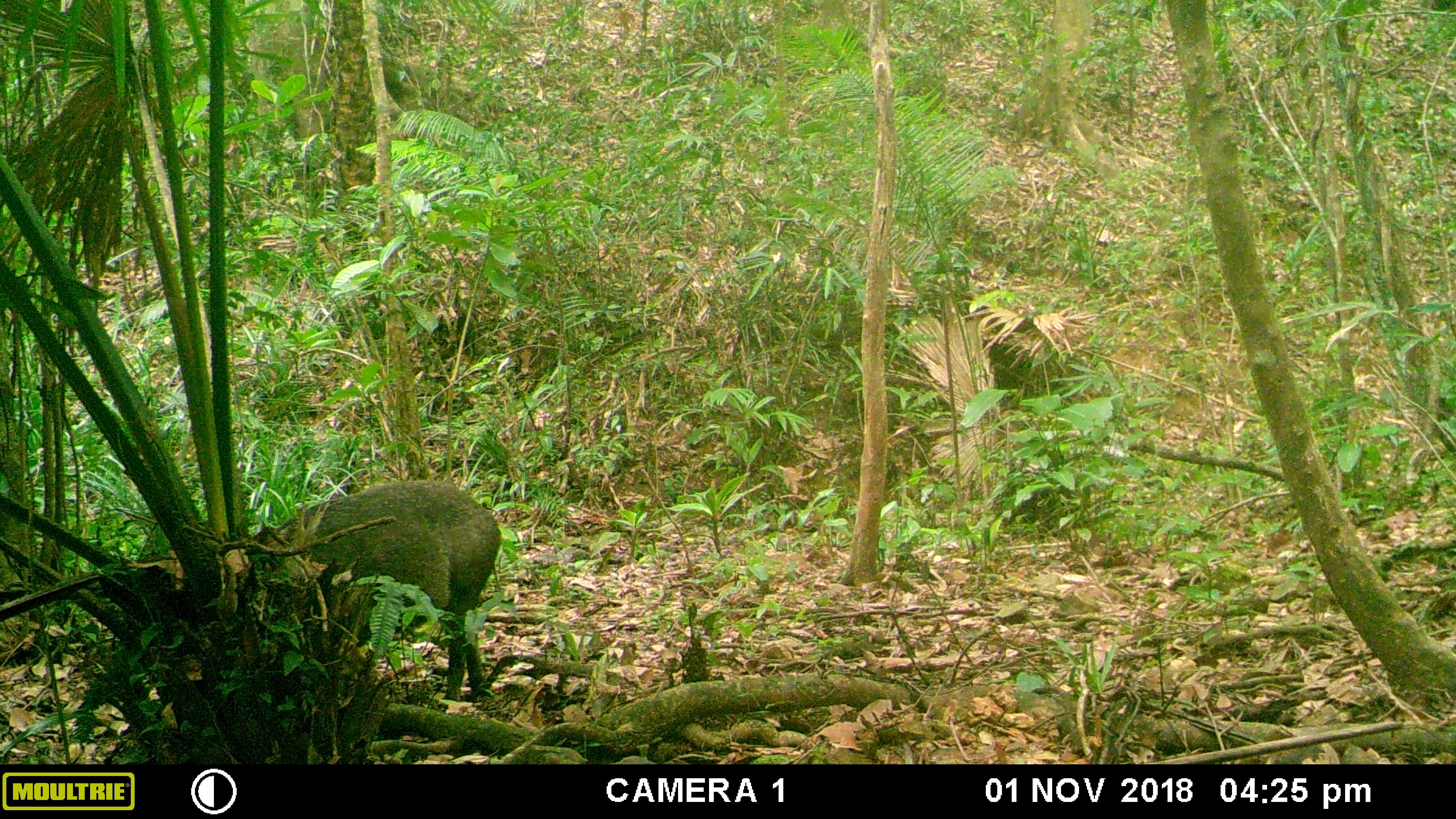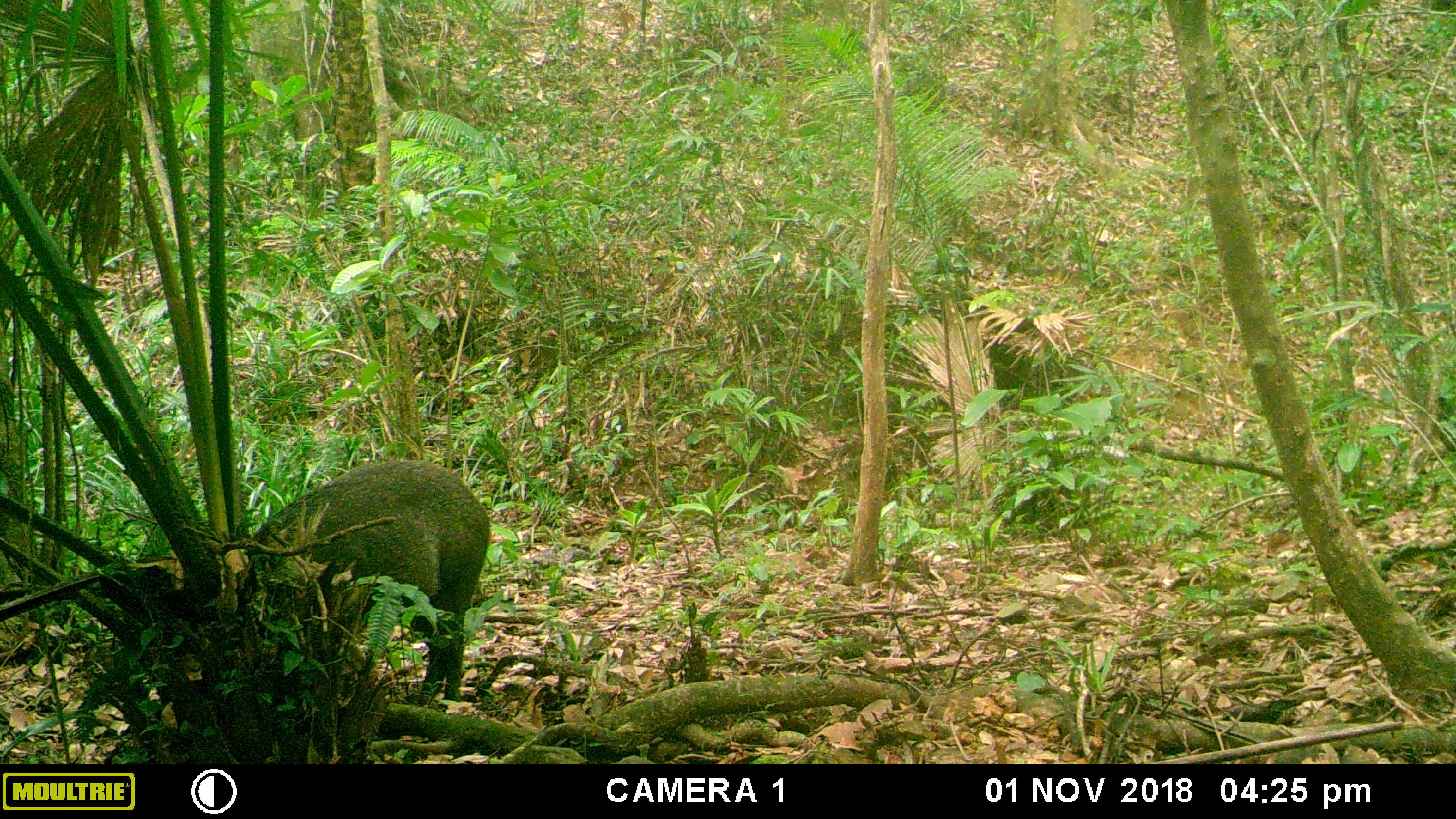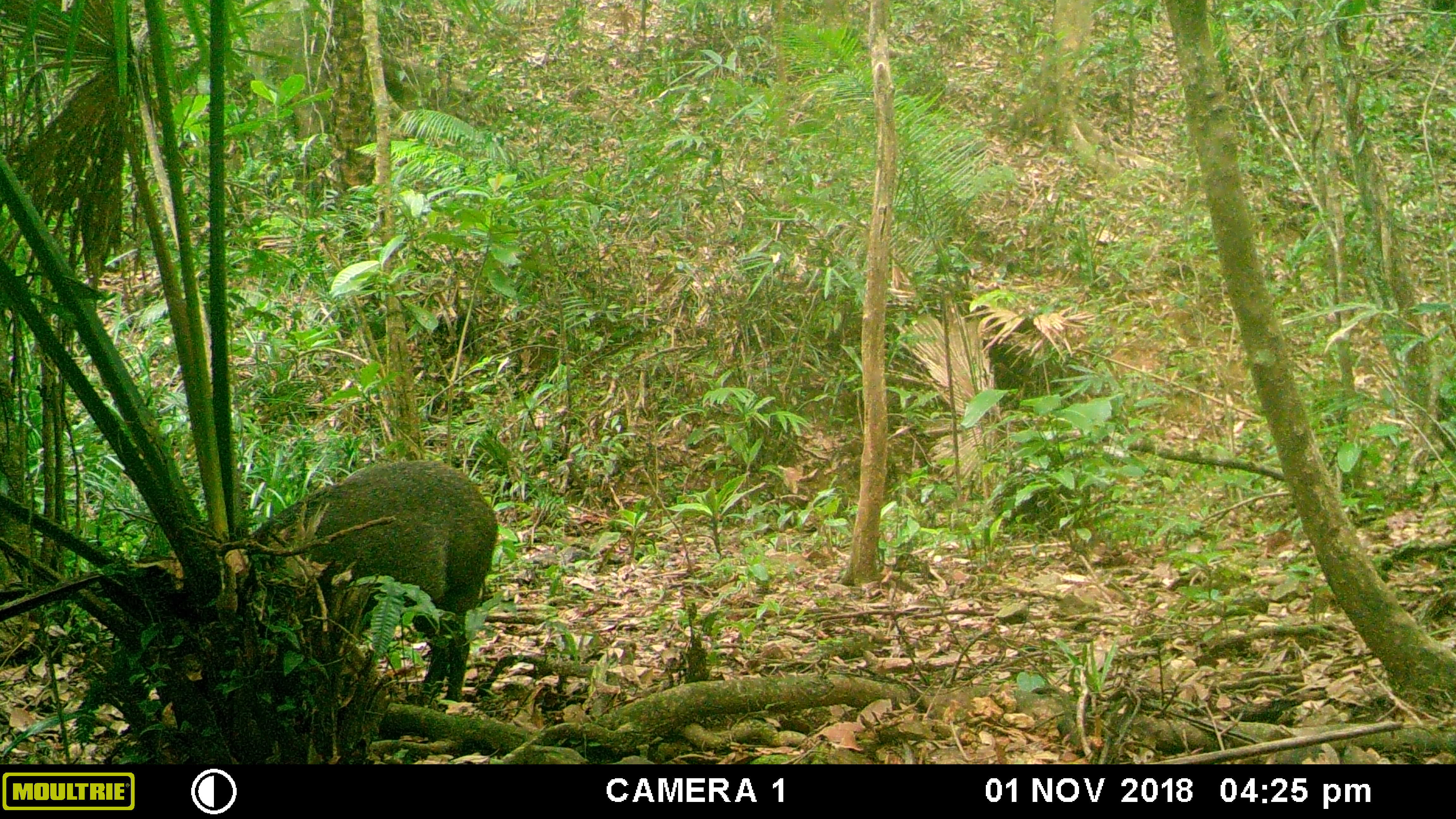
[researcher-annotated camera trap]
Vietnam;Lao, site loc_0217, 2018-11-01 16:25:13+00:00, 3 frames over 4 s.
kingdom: Animalia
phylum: Chordata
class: Mammalia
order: Artiodactyla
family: Suidae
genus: Sus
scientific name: Sus scrofa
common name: eurasian wild pig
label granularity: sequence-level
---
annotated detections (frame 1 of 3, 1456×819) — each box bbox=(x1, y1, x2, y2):
eurasian wild pig: bbox=(253, 480, 502, 701)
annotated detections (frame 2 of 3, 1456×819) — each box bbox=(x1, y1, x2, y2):
eurasian wild pig: bbox=(253, 458, 492, 706)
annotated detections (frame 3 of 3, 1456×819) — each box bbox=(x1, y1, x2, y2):
eurasian wild pig: bbox=(253, 459, 498, 703)